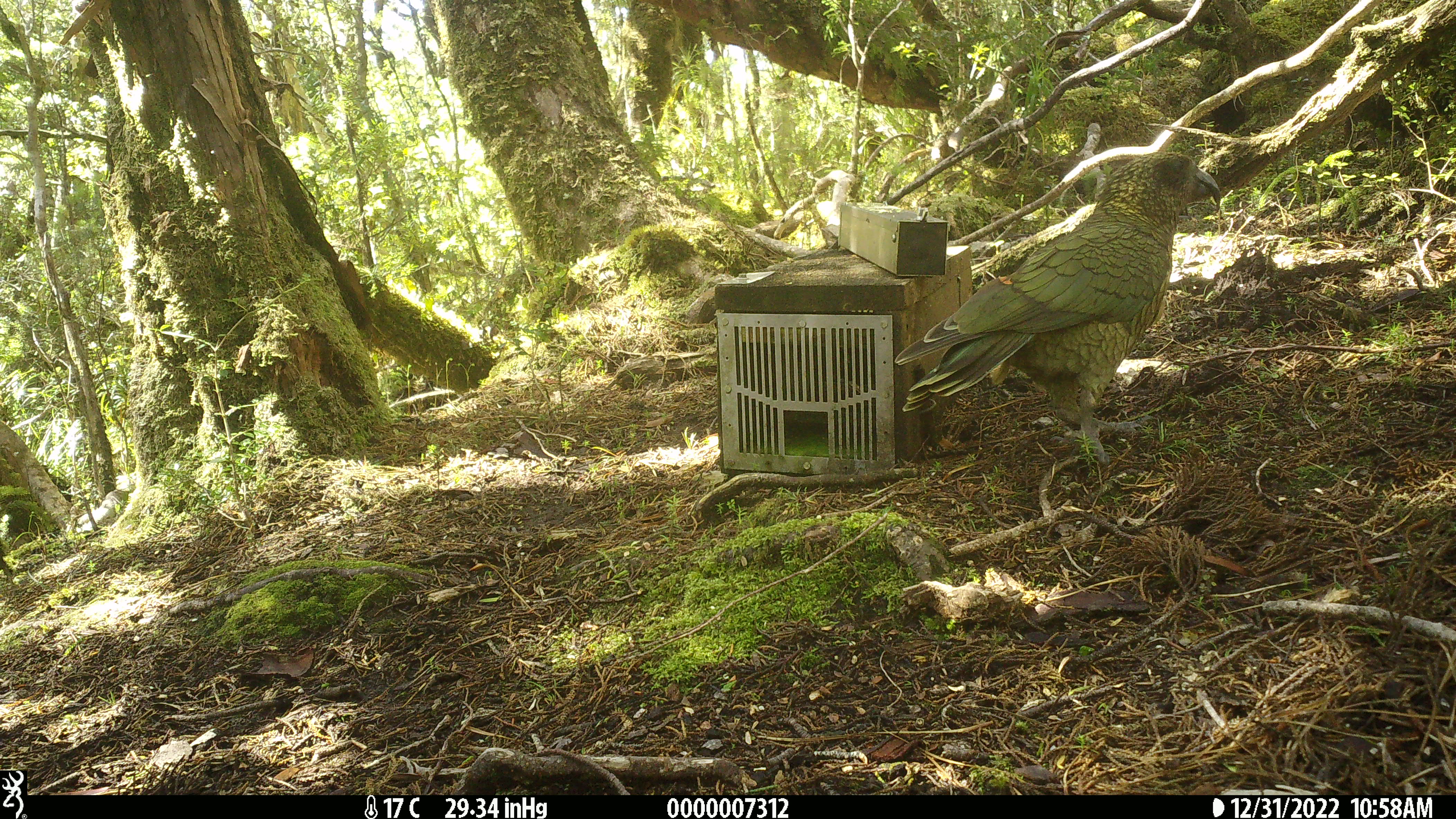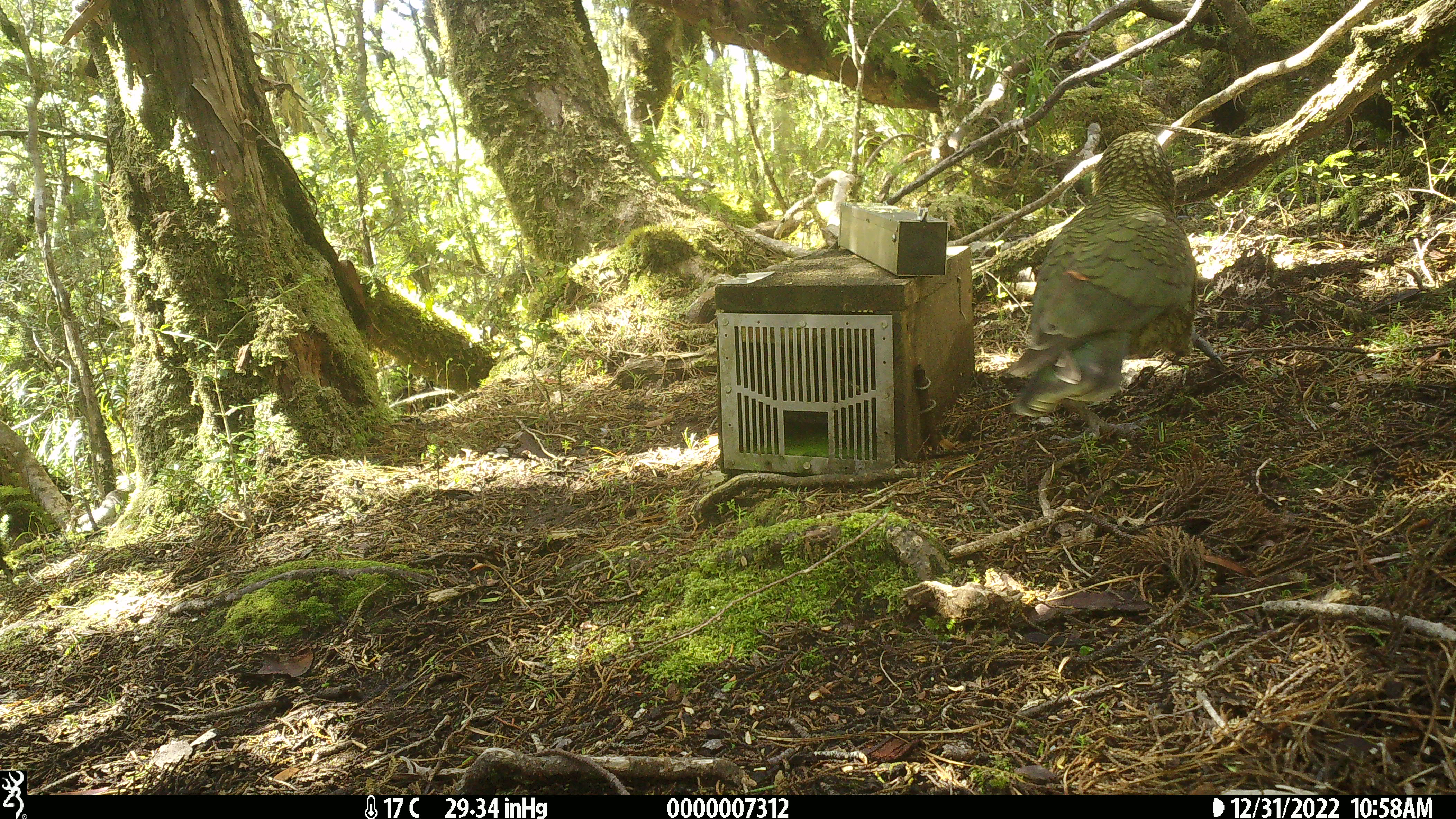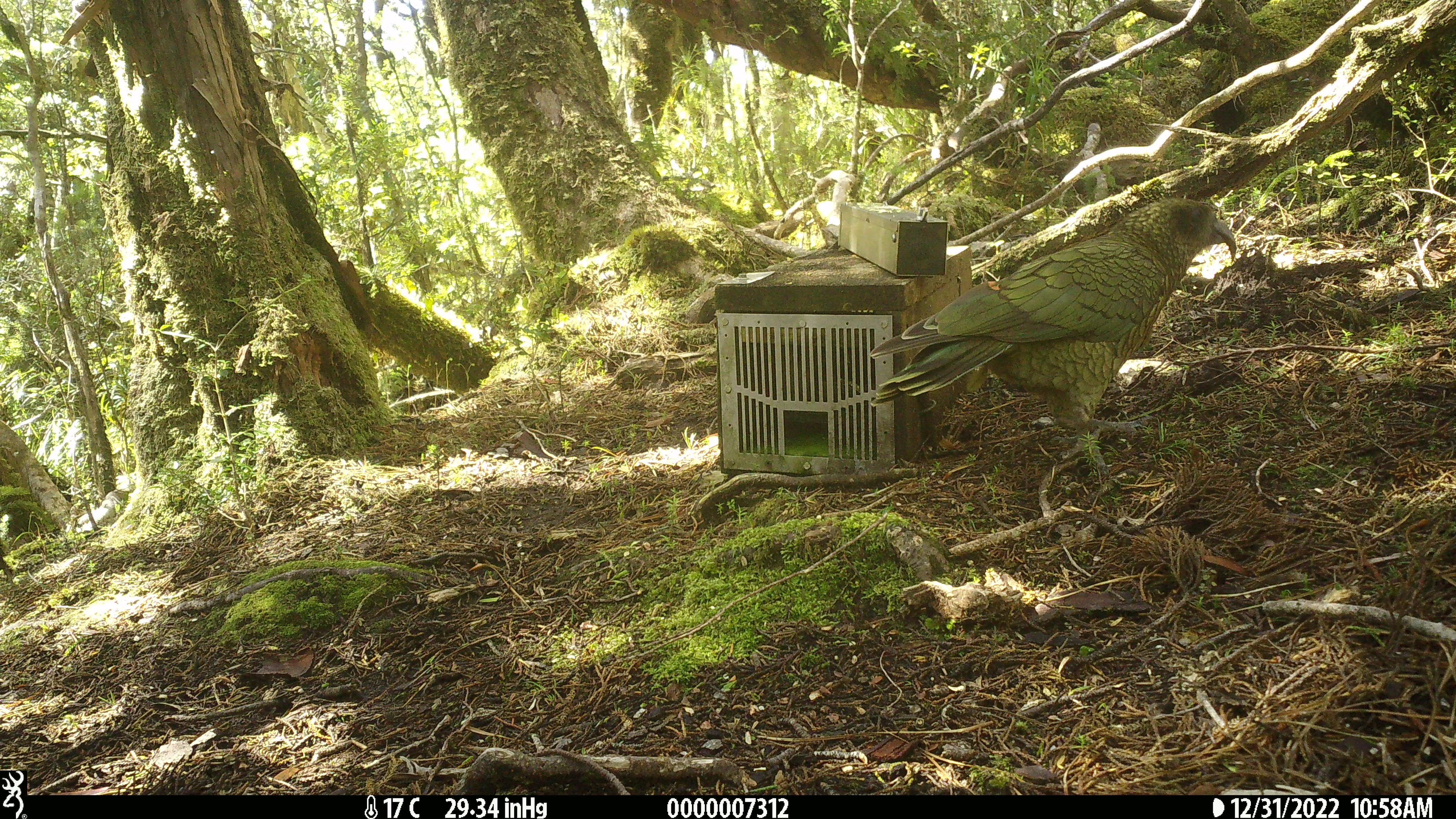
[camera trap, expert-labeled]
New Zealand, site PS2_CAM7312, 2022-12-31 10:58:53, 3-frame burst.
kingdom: Animalia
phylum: Chordata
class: Aves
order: Psittaciformes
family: Strigopidae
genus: Nestor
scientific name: Nestor notabilis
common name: kea